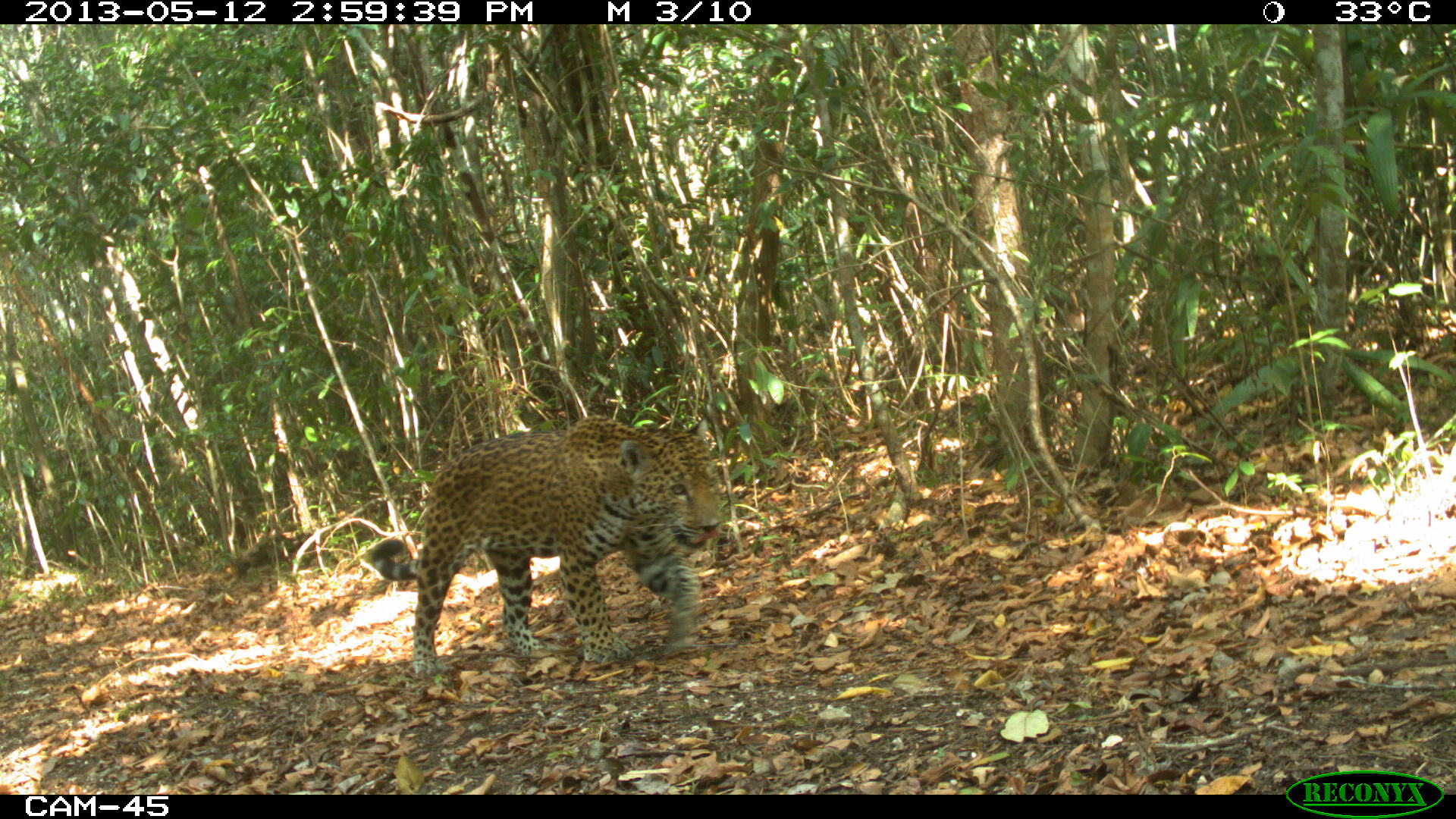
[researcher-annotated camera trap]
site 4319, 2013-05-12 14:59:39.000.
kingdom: Animalia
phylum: Chordata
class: Mammalia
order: Carnivora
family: Felidae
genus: Panthera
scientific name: Panthera onca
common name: jaguar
Panthera onca (jaguar), count 1, sex male.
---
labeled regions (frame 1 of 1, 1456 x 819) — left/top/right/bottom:
panthera onca: 367/411/729/684